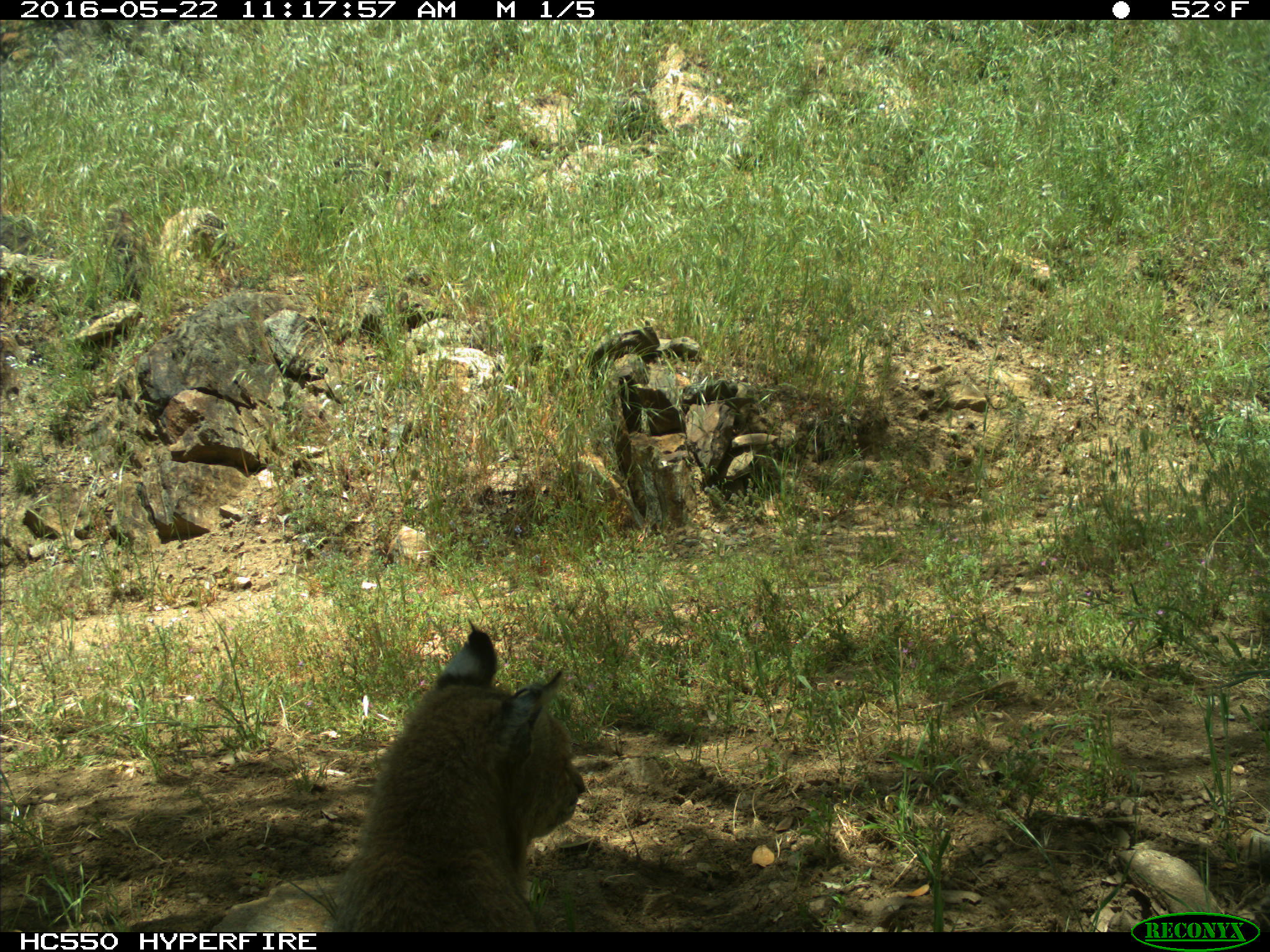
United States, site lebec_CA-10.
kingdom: Animalia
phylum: Chordata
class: Mammalia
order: Carnivora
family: Felidae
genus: Lynx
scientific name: Lynx rufus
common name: bobcat